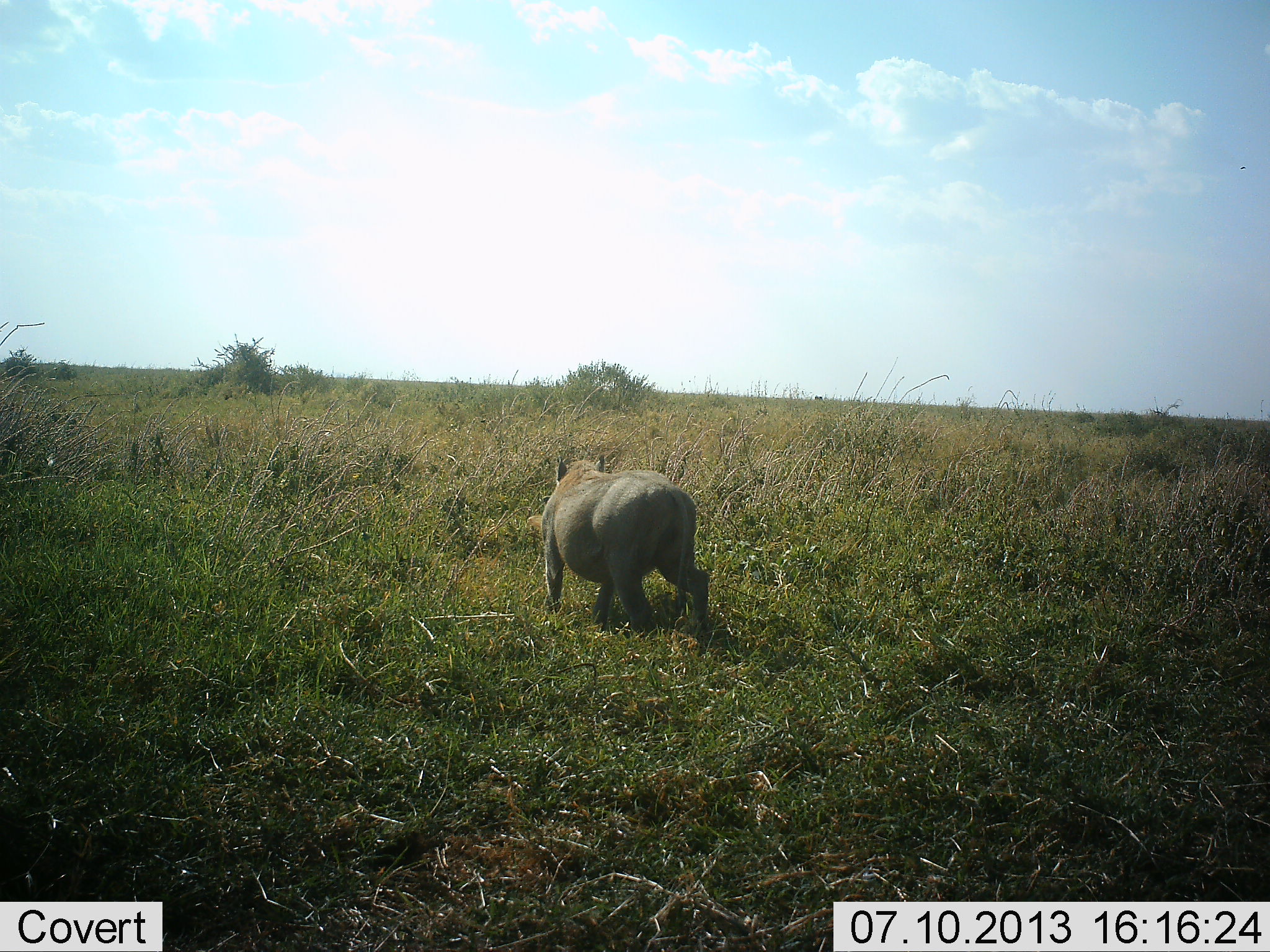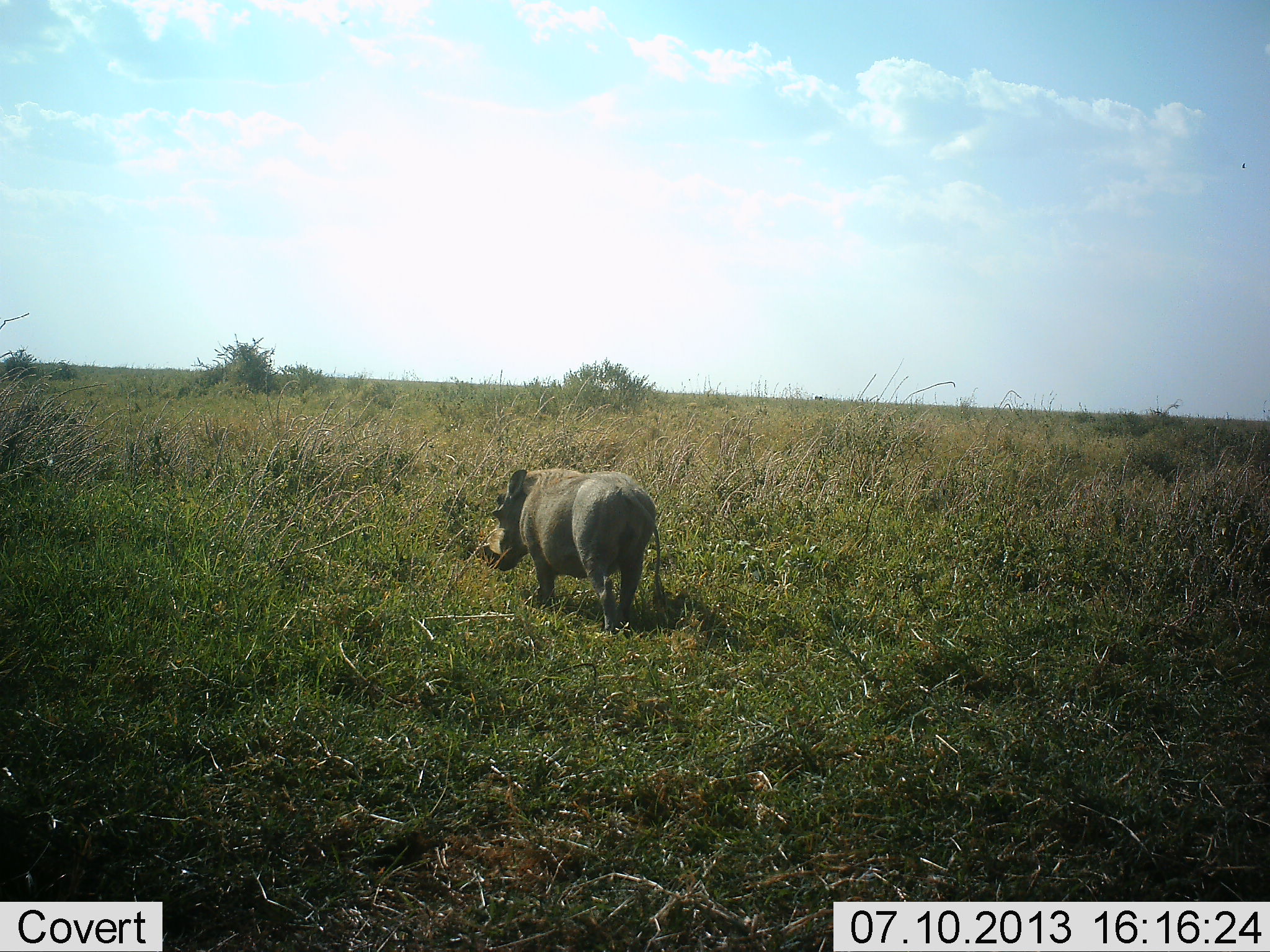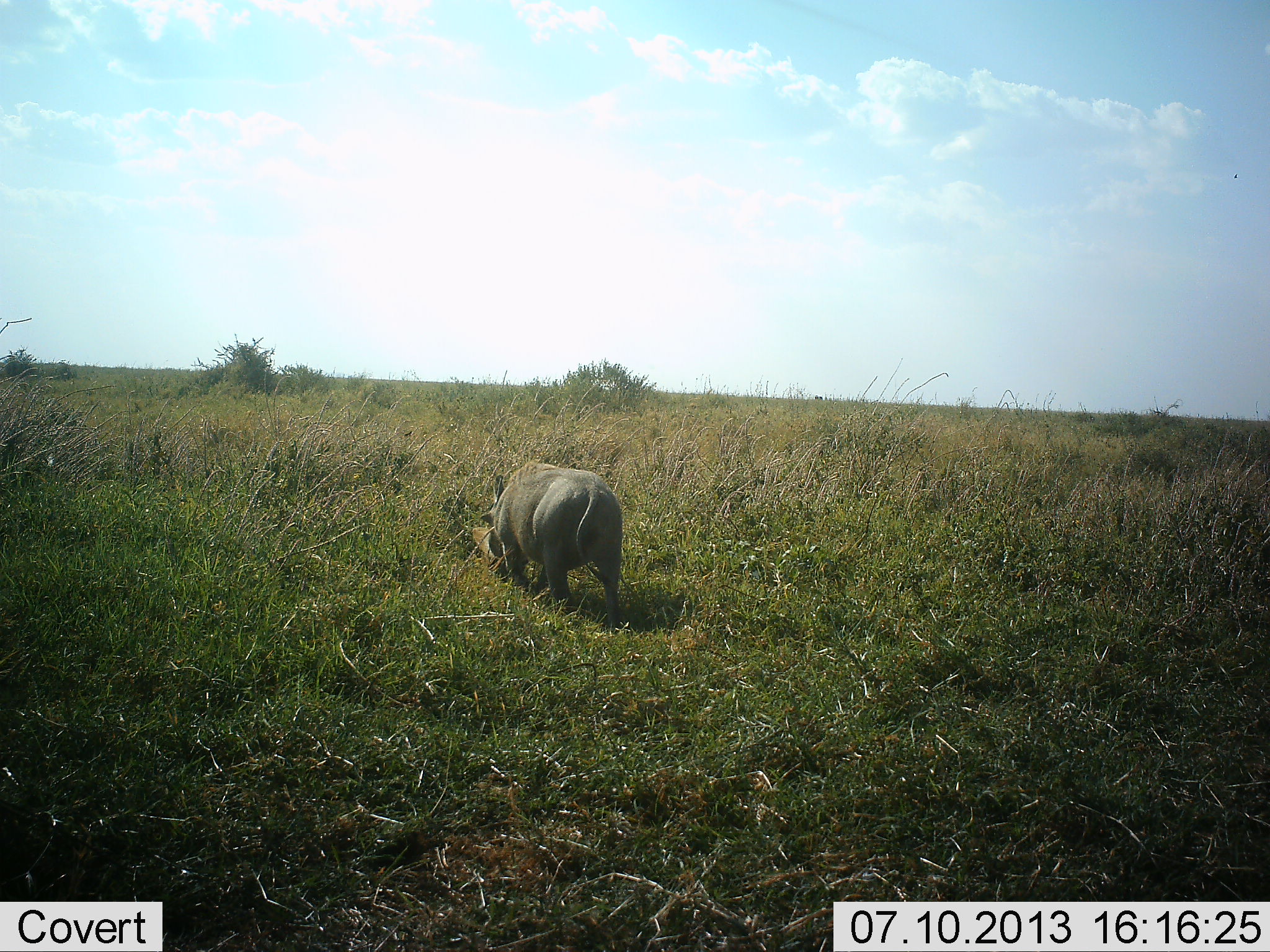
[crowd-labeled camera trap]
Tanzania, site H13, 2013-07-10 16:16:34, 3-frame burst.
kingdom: Animalia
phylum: Chordata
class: Mammalia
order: Artiodactyla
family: Suidae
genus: Phacochoerus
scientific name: Phacochoerus africanus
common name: warthog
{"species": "warthog (Phacochoerus africanus)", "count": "1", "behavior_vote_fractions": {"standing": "16%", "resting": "0%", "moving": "94%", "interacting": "0%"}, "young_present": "0%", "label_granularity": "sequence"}